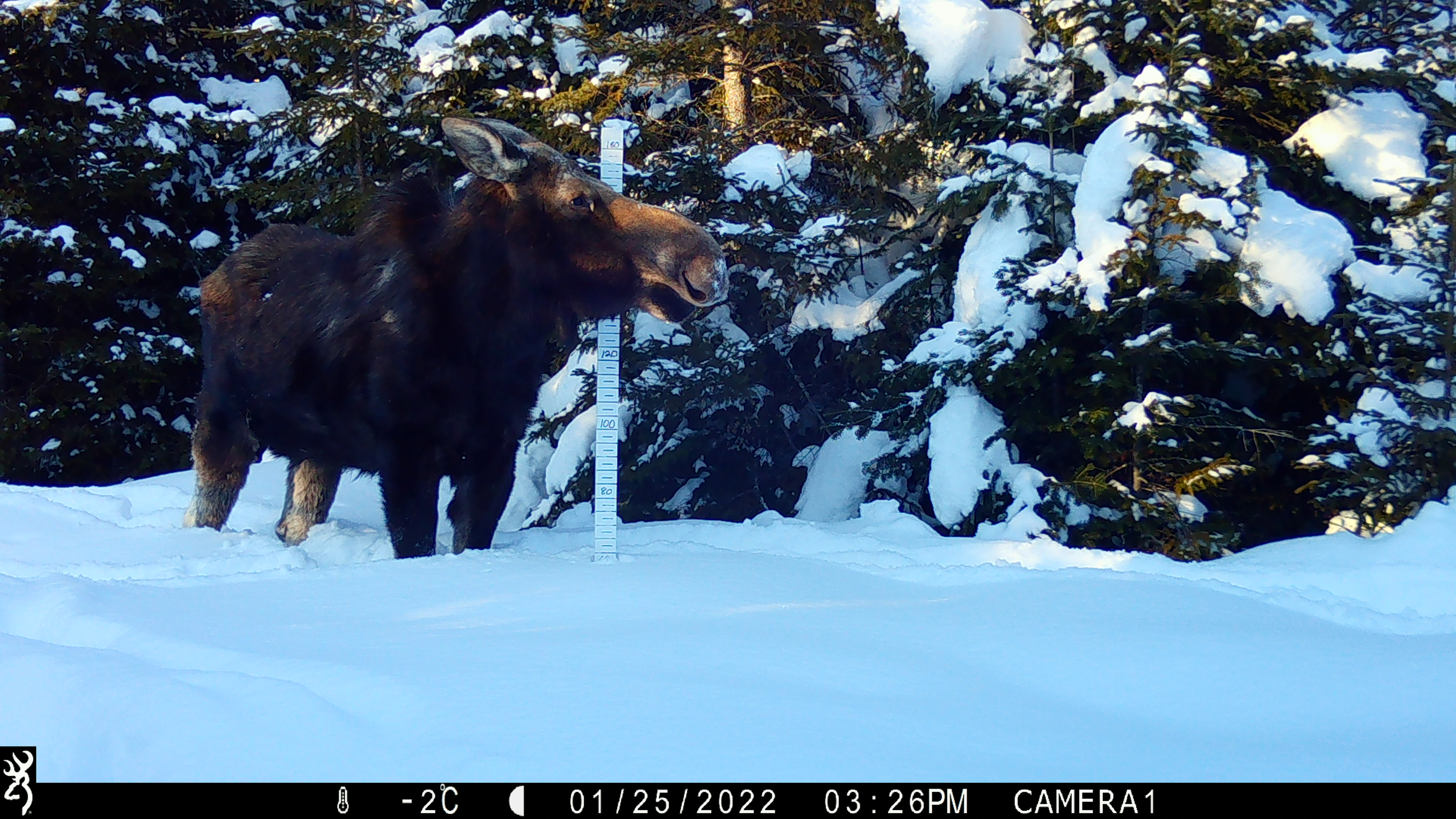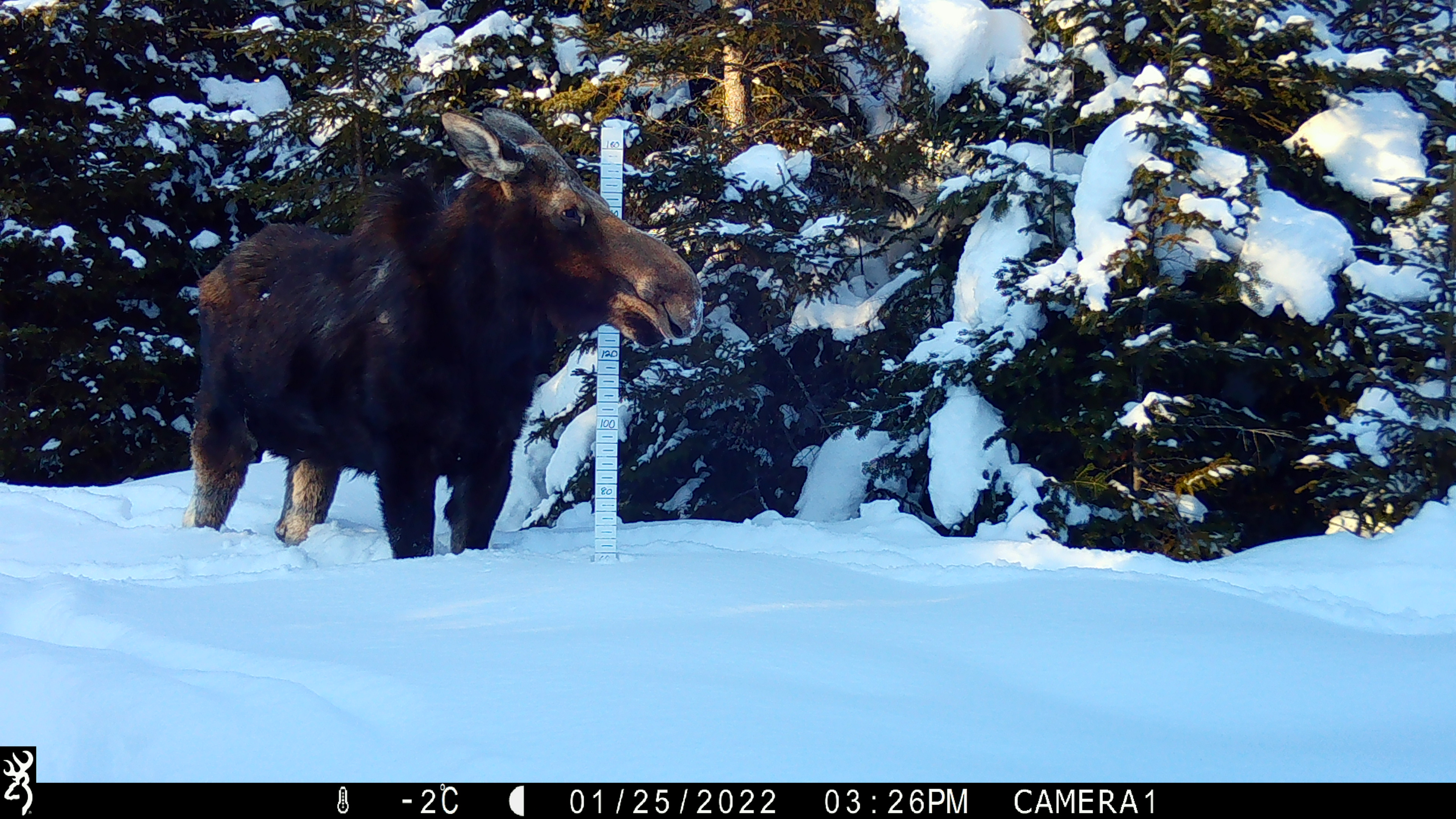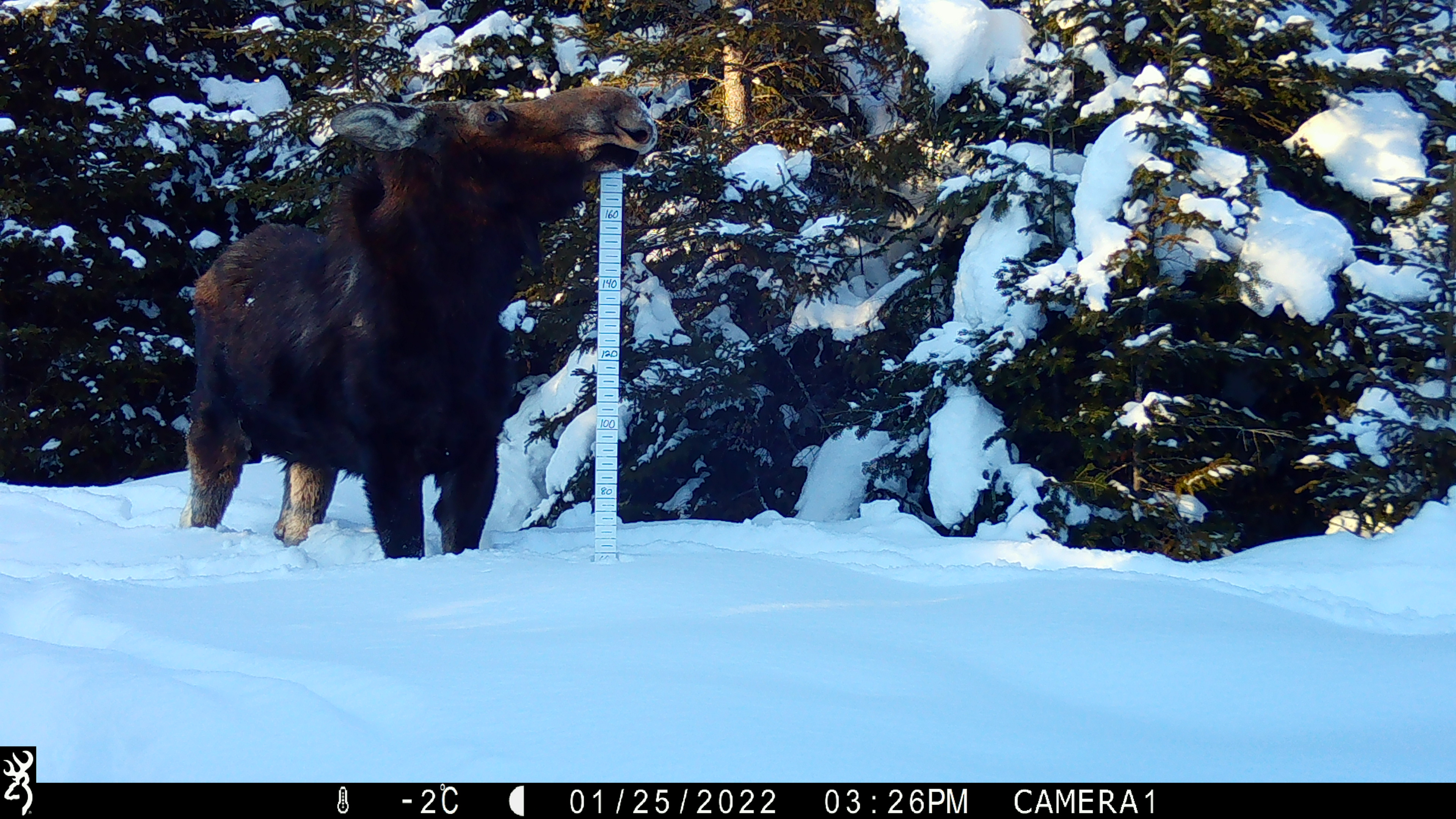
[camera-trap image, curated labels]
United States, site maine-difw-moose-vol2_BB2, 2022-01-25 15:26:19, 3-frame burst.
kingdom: Animalia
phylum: Chordata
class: Mammalia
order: Artiodactyla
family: Cervidae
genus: Alces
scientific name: Alces alces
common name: moose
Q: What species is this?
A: Moose (Alces alces).